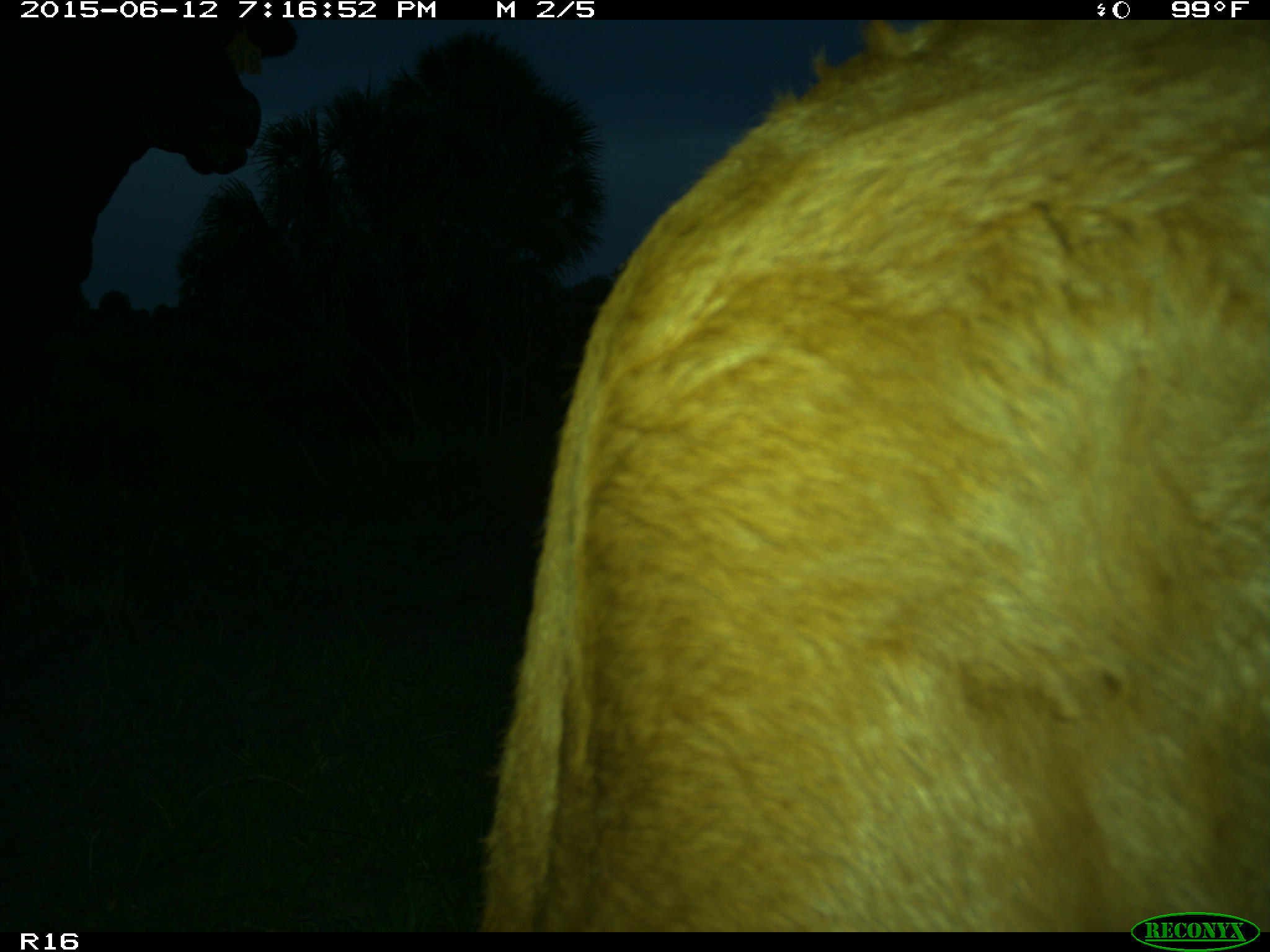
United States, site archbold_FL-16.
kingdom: Animalia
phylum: Chordata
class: Mammalia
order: Artiodactyla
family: Bovidae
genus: Bos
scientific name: Bos taurus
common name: domestic cow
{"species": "Bos taurus (domestic cow)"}